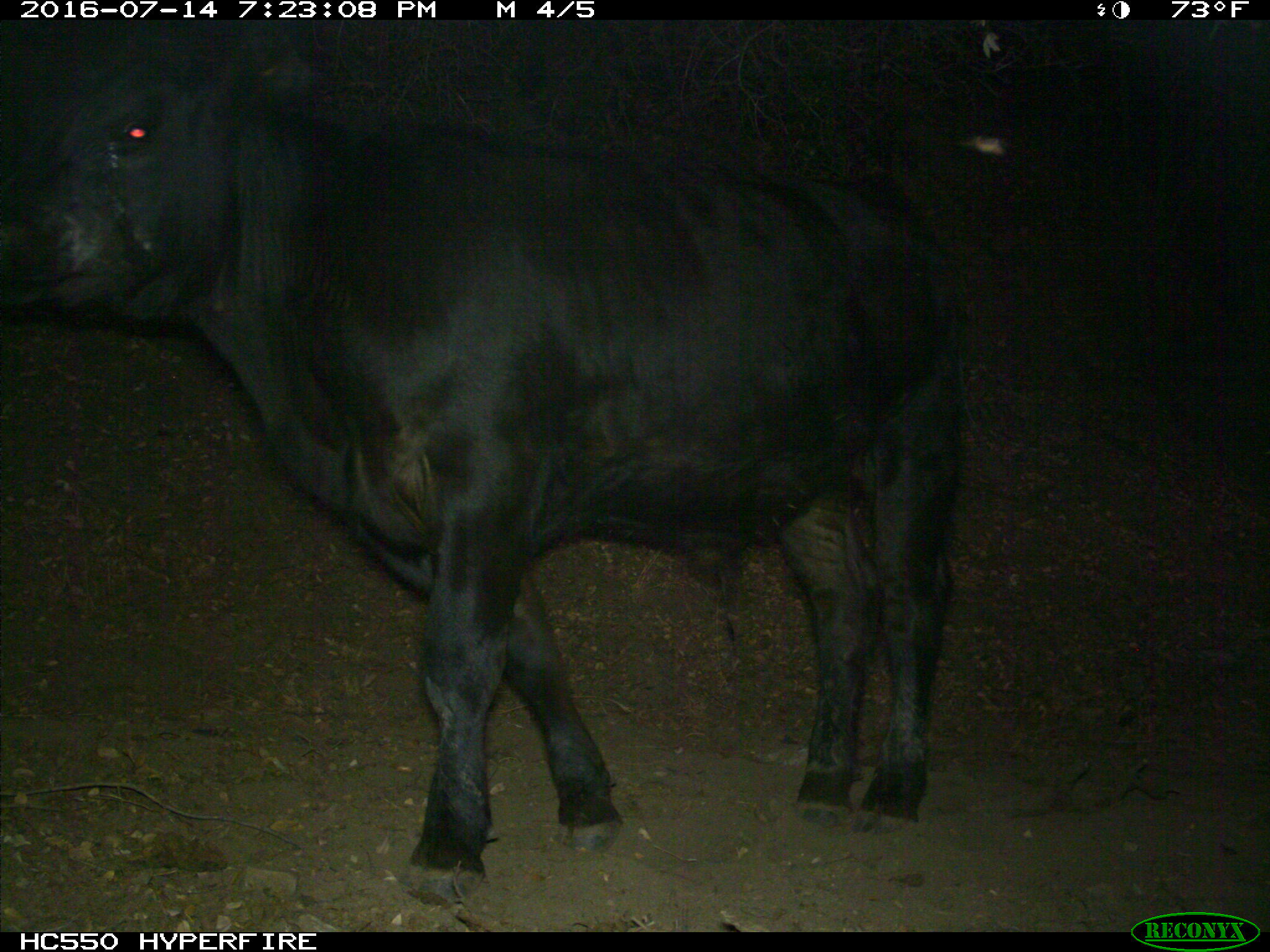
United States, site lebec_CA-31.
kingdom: Animalia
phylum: Chordata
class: Mammalia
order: Artiodactyla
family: Bovidae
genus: Bos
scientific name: Bos taurus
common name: domestic cow